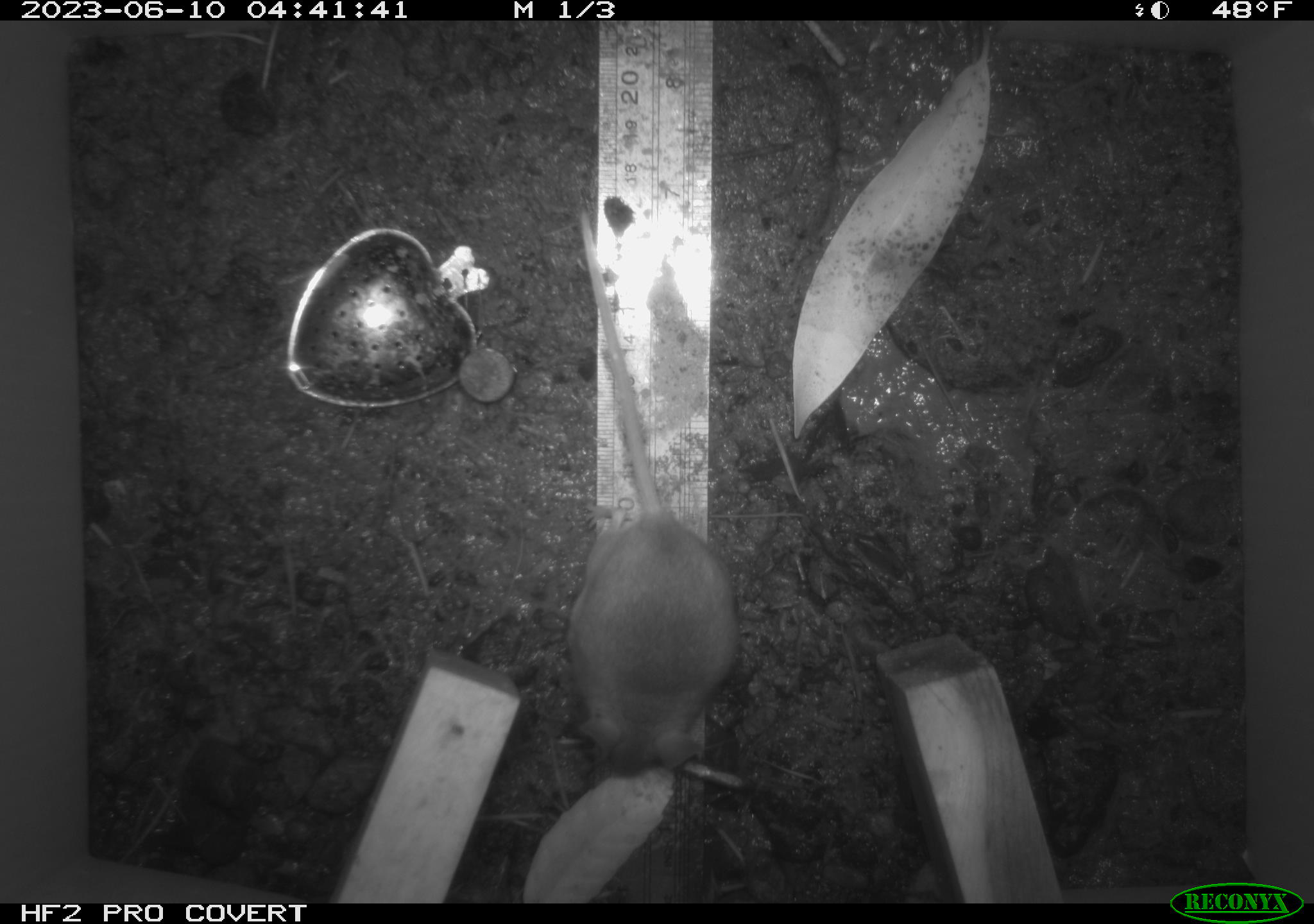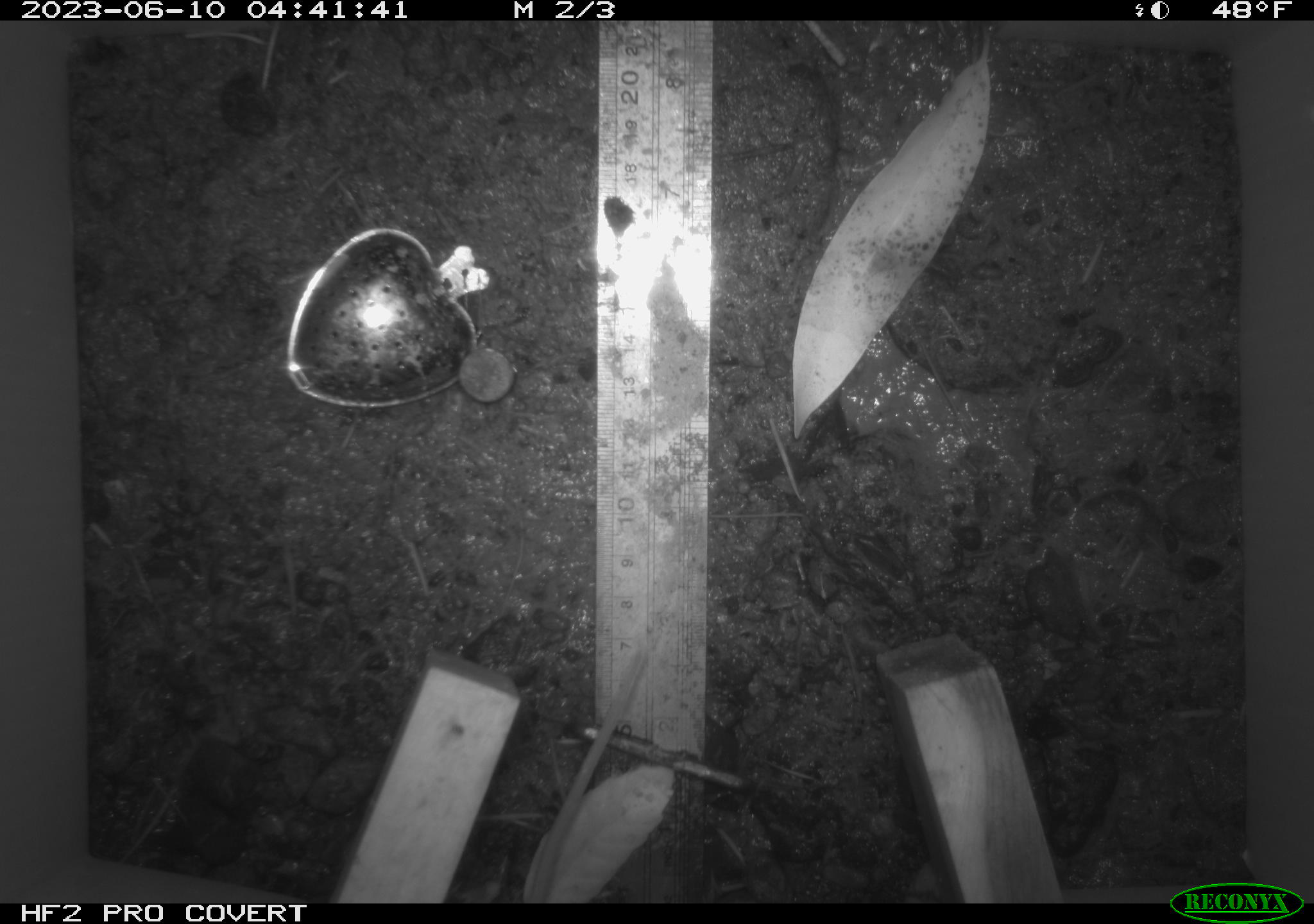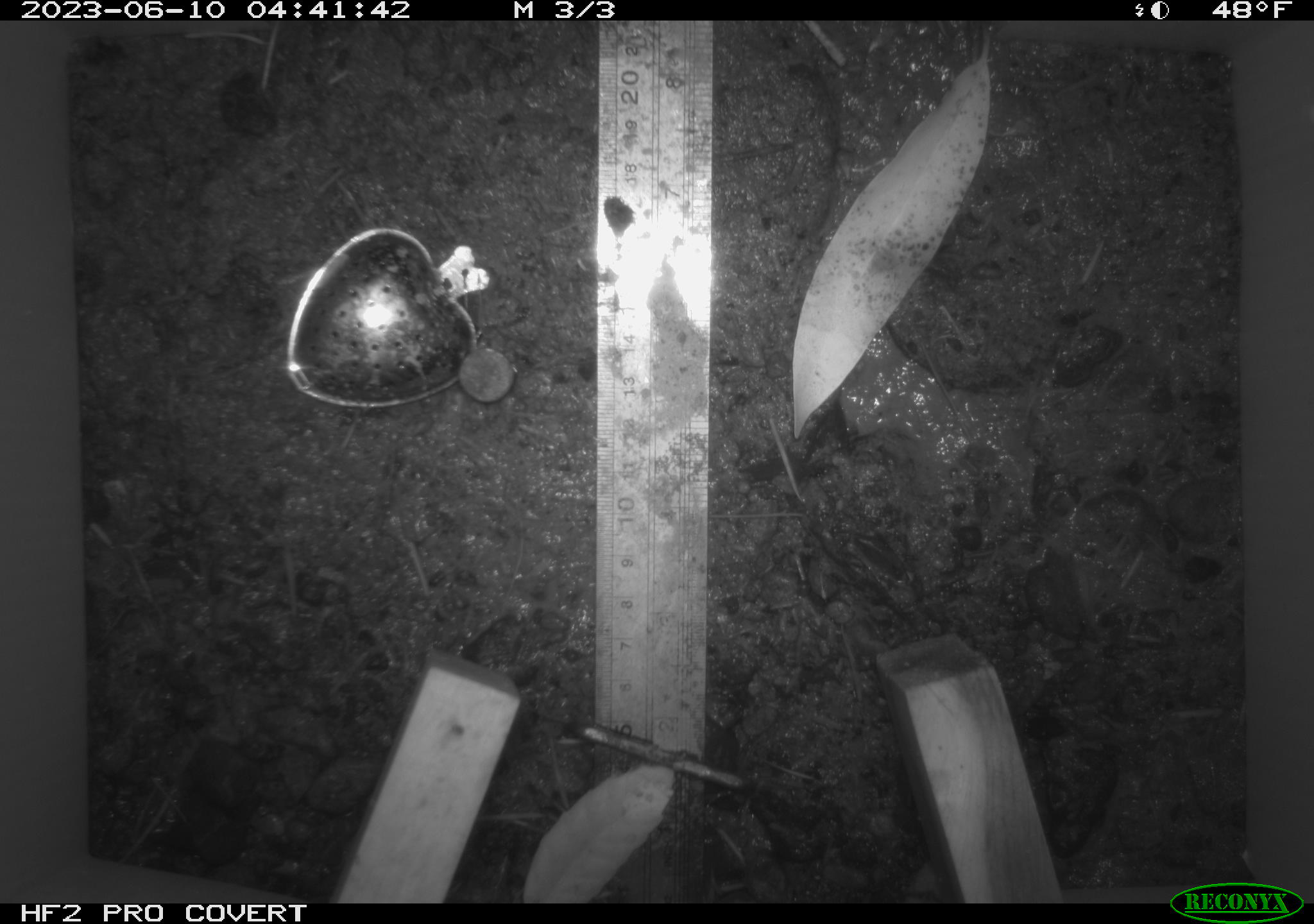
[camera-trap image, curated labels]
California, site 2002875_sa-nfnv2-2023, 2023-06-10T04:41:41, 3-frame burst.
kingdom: Animalia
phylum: Chordata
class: Mammalia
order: Rodentia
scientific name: Rodentia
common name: mouse species